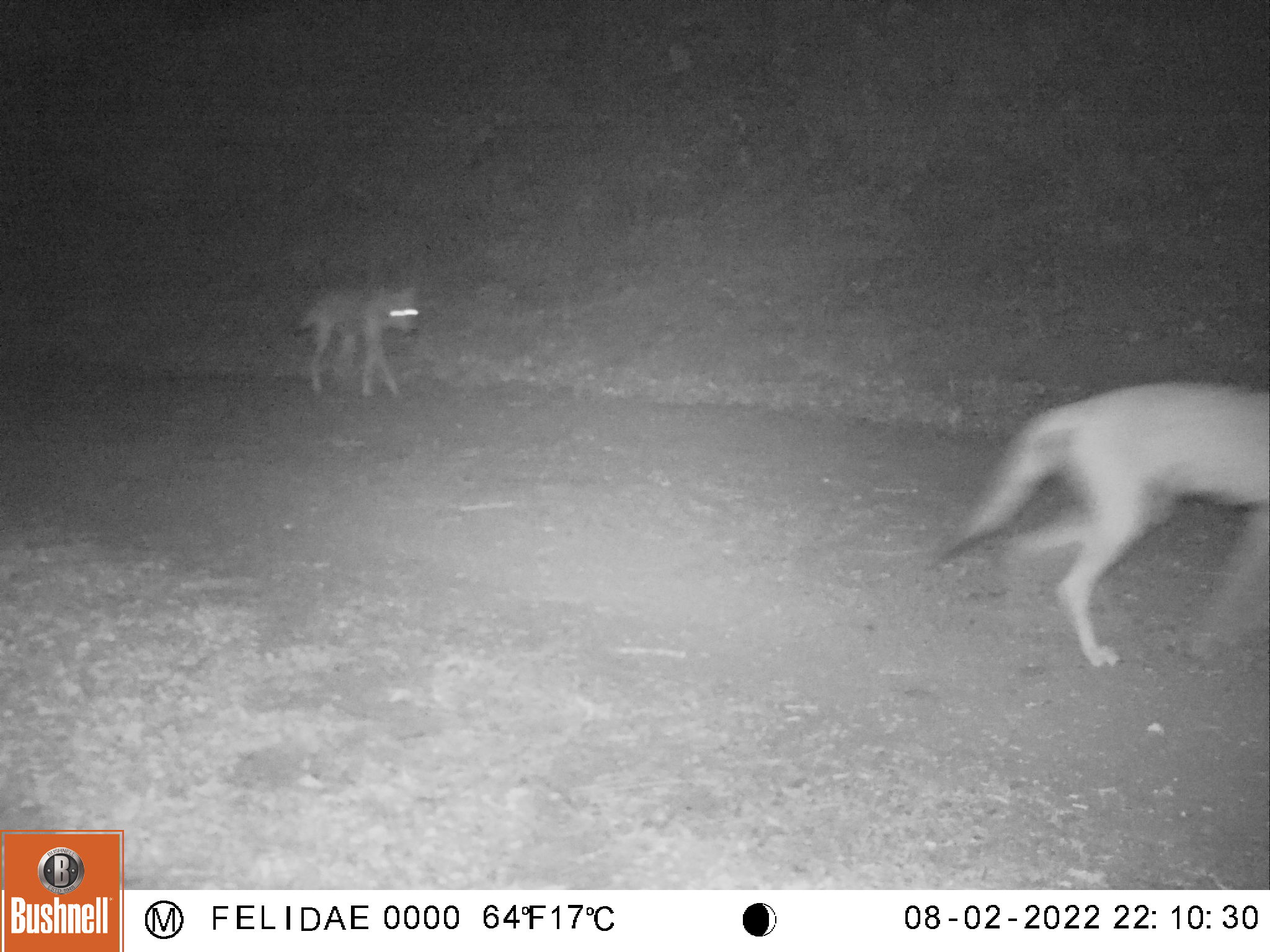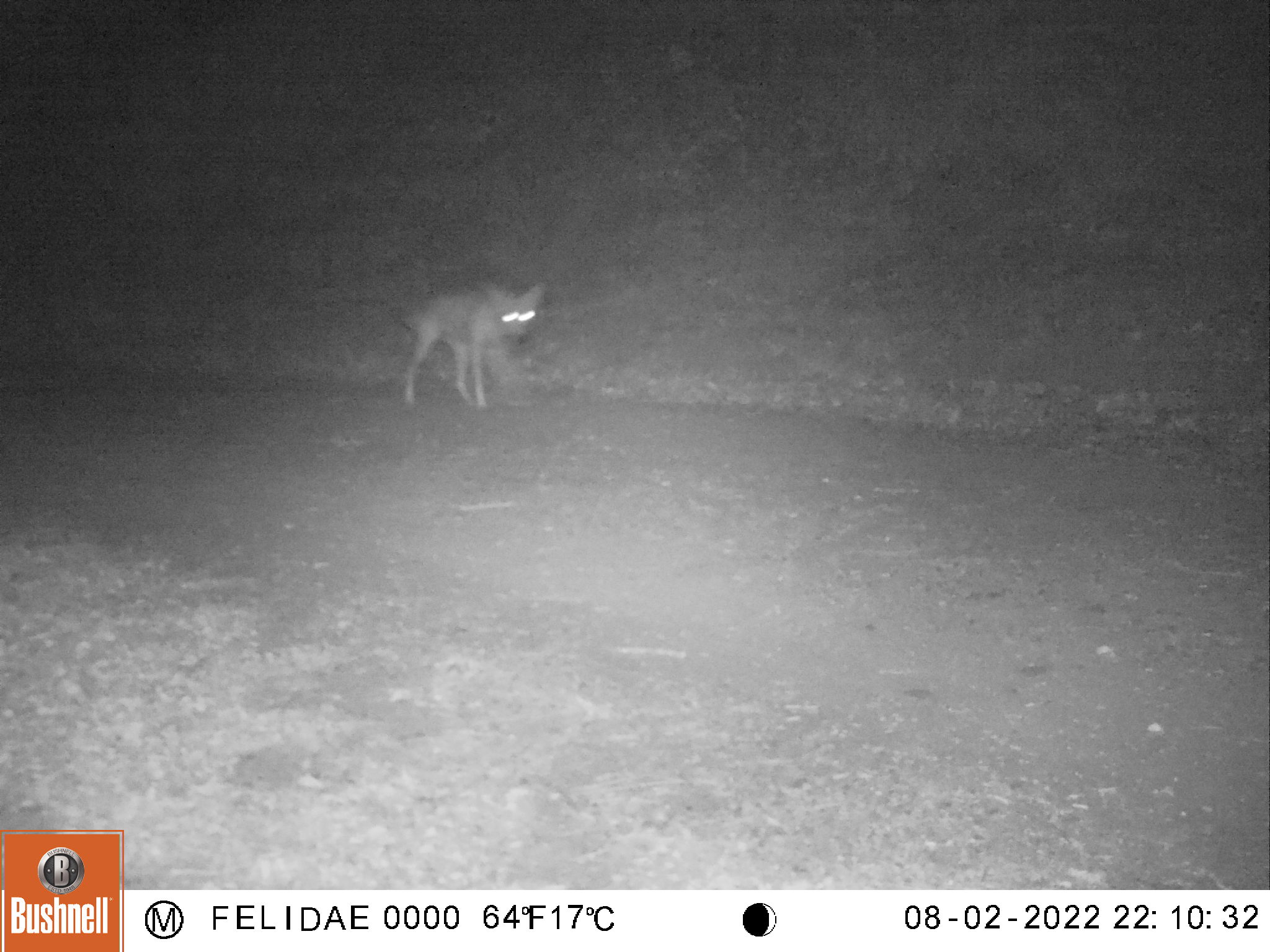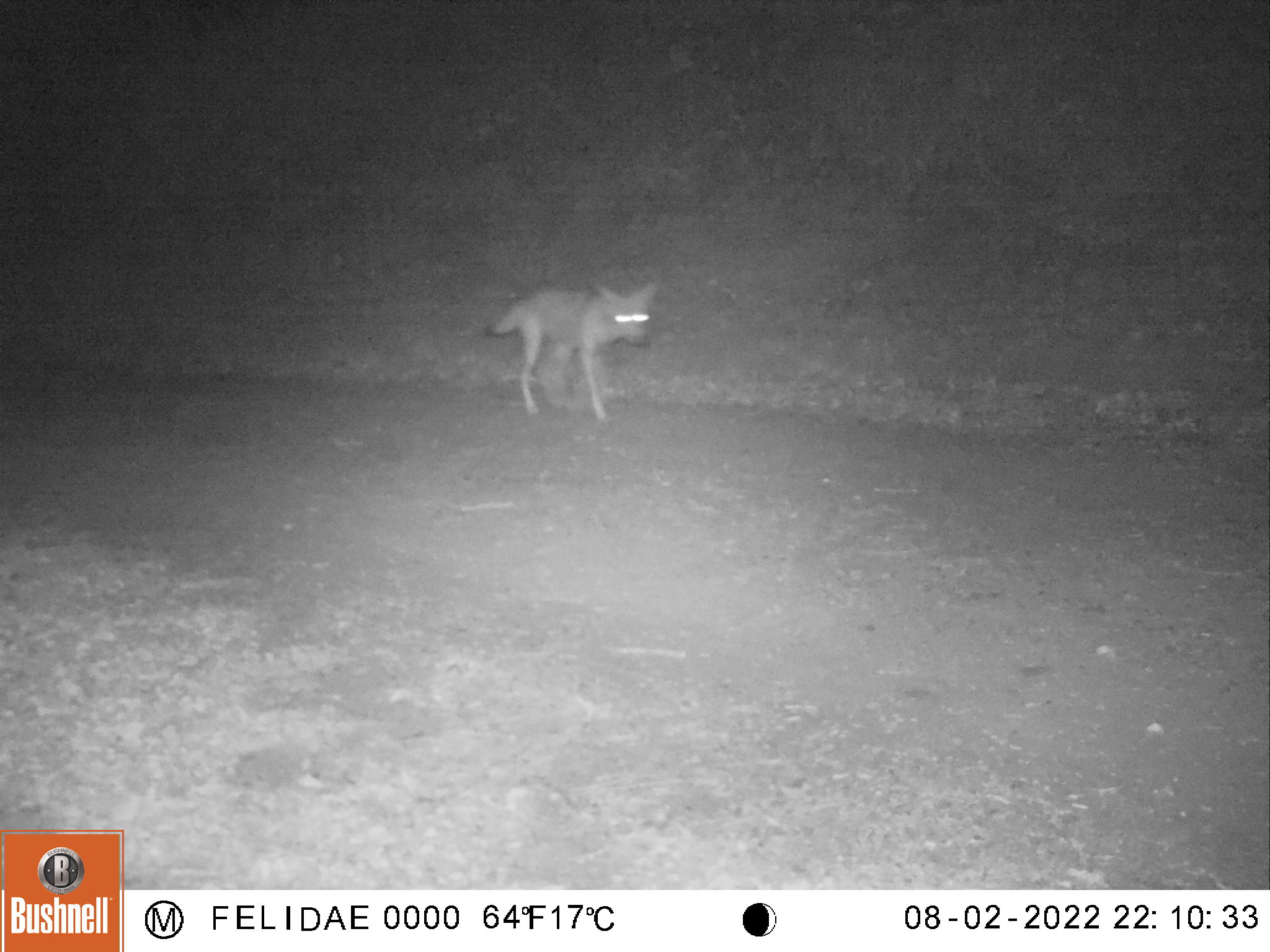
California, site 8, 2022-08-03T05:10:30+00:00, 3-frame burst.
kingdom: Animalia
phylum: Chordata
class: Mammalia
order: Carnivora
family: Canidae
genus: Canis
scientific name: Canis latrans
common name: coyote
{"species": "coyote (Canis latrans)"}